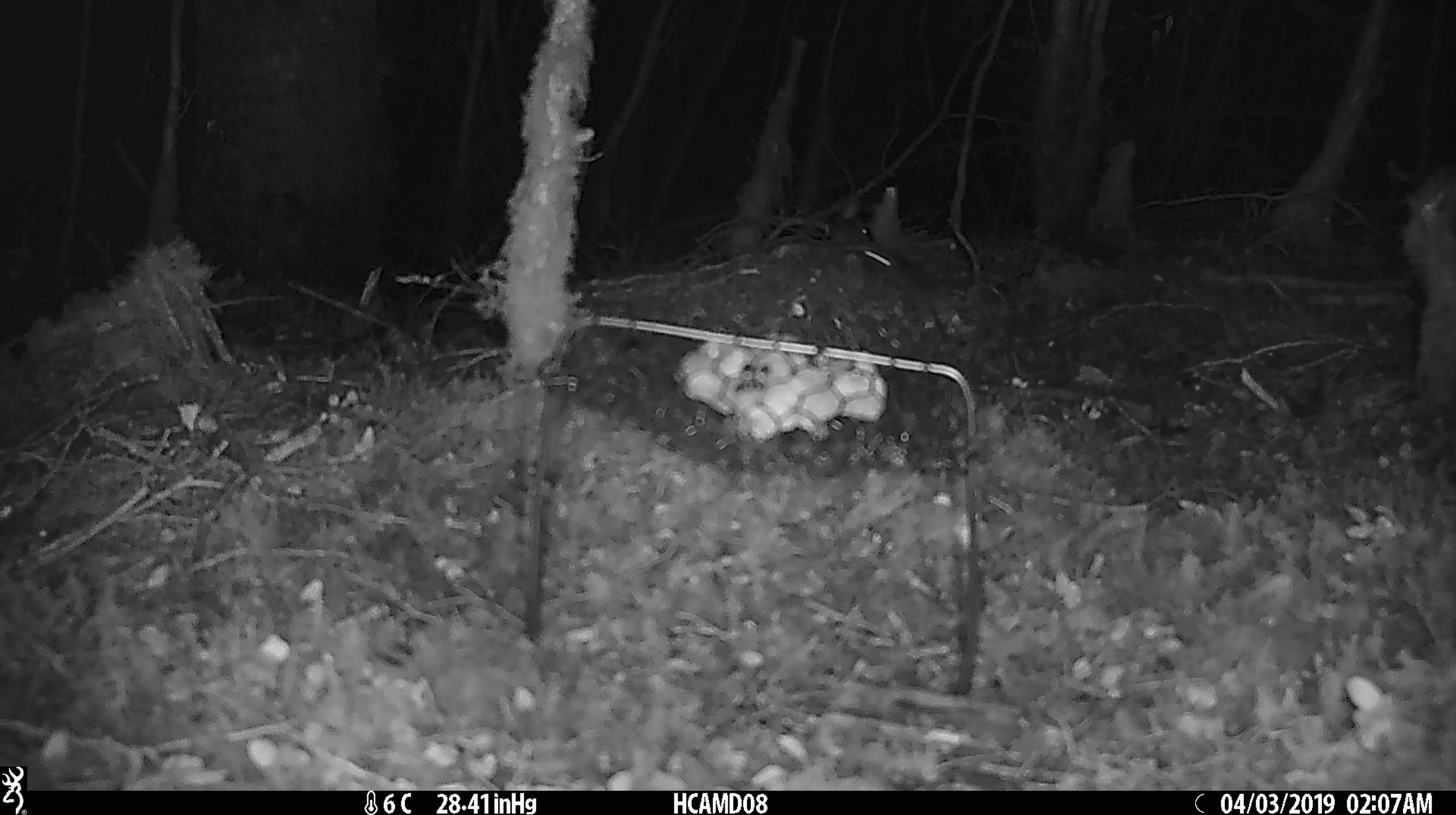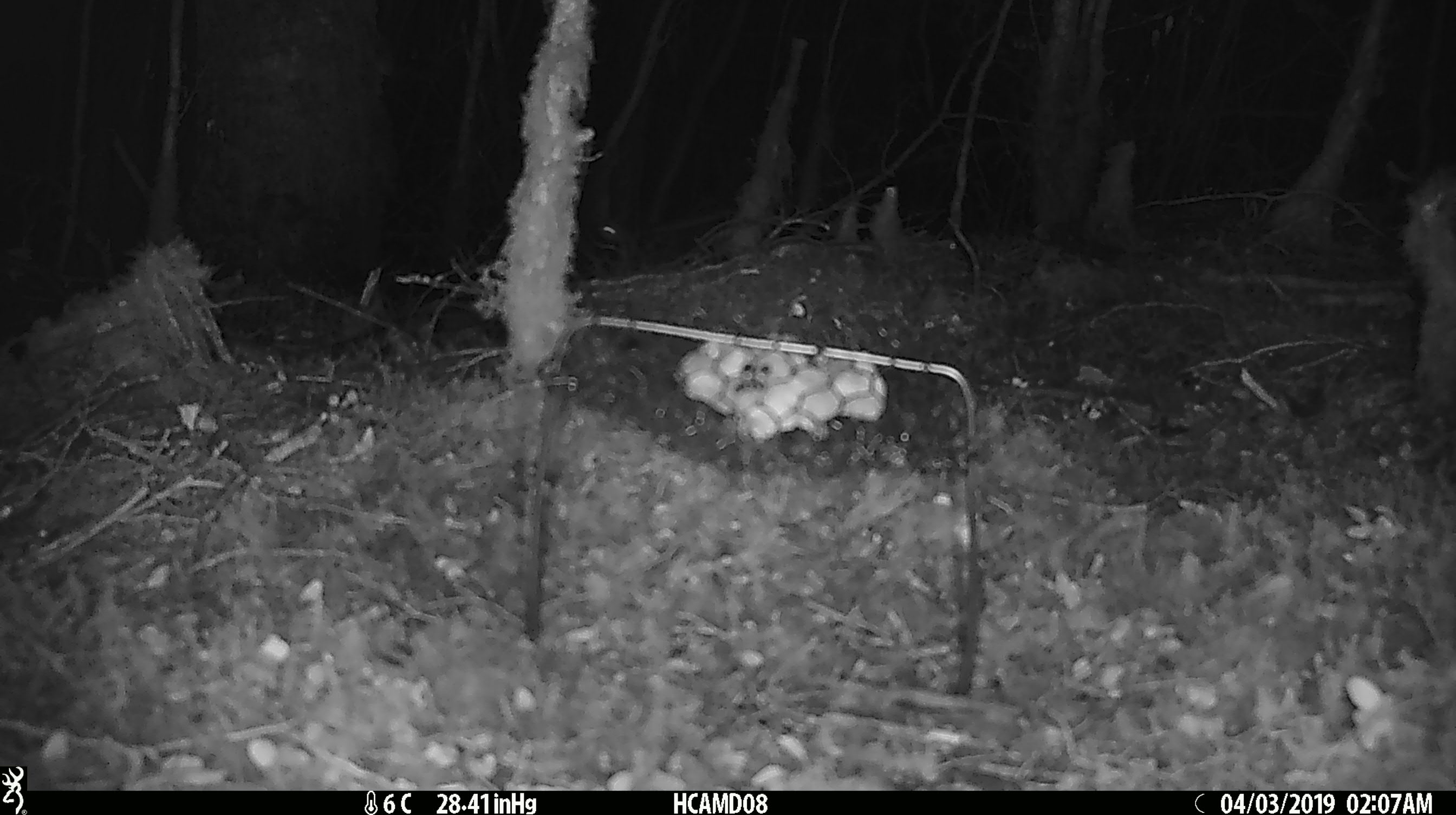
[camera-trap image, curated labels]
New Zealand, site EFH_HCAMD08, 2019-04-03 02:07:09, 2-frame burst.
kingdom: Animalia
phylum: Chordata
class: Mammalia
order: Rodentia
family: Muridae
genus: Mus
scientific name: Mus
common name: mouse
Mouse (Mus).